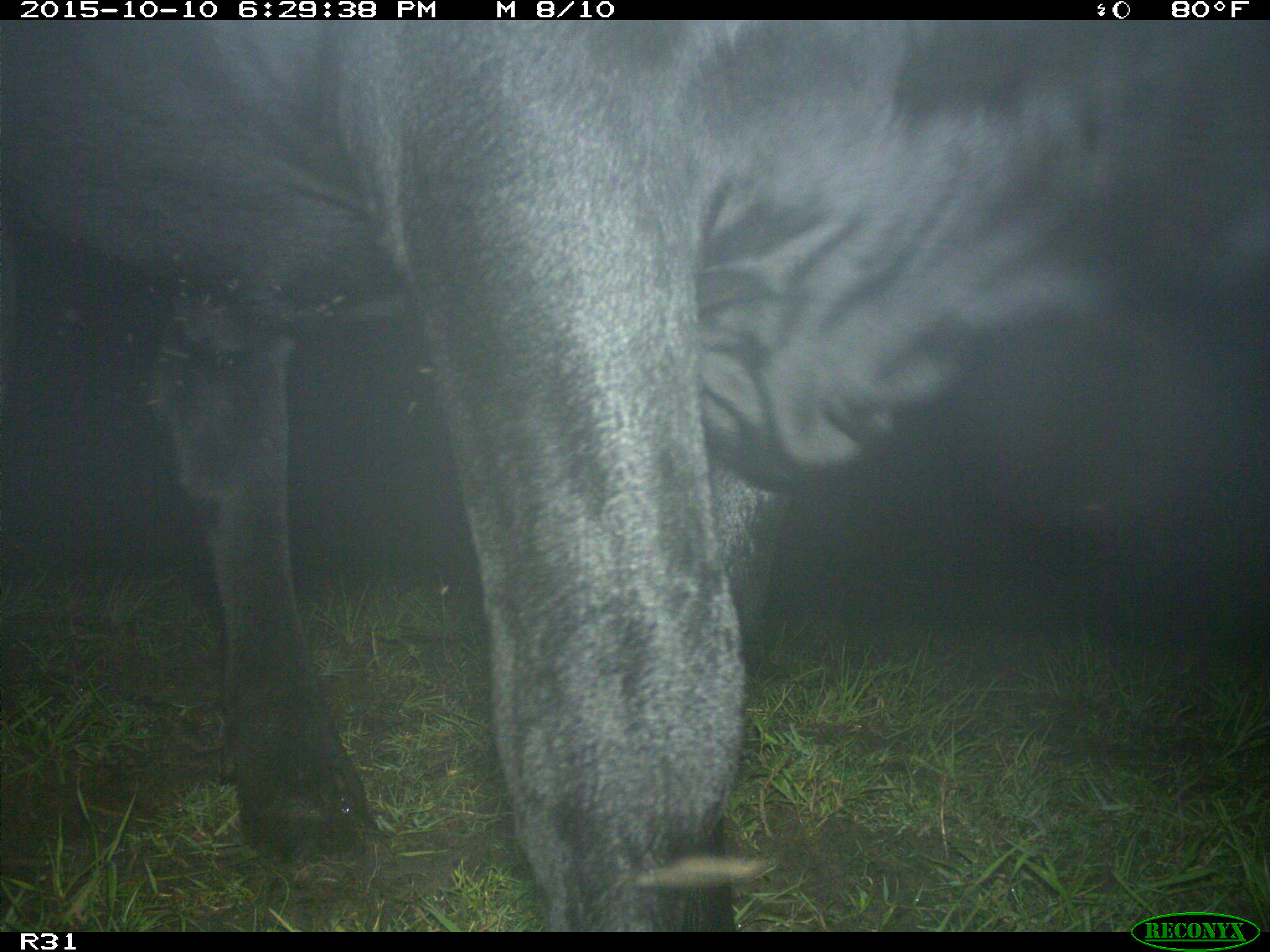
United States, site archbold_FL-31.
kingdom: Animalia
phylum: Chordata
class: Mammalia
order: Artiodactyla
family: Bovidae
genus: Bos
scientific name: Bos taurus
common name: domestic cow